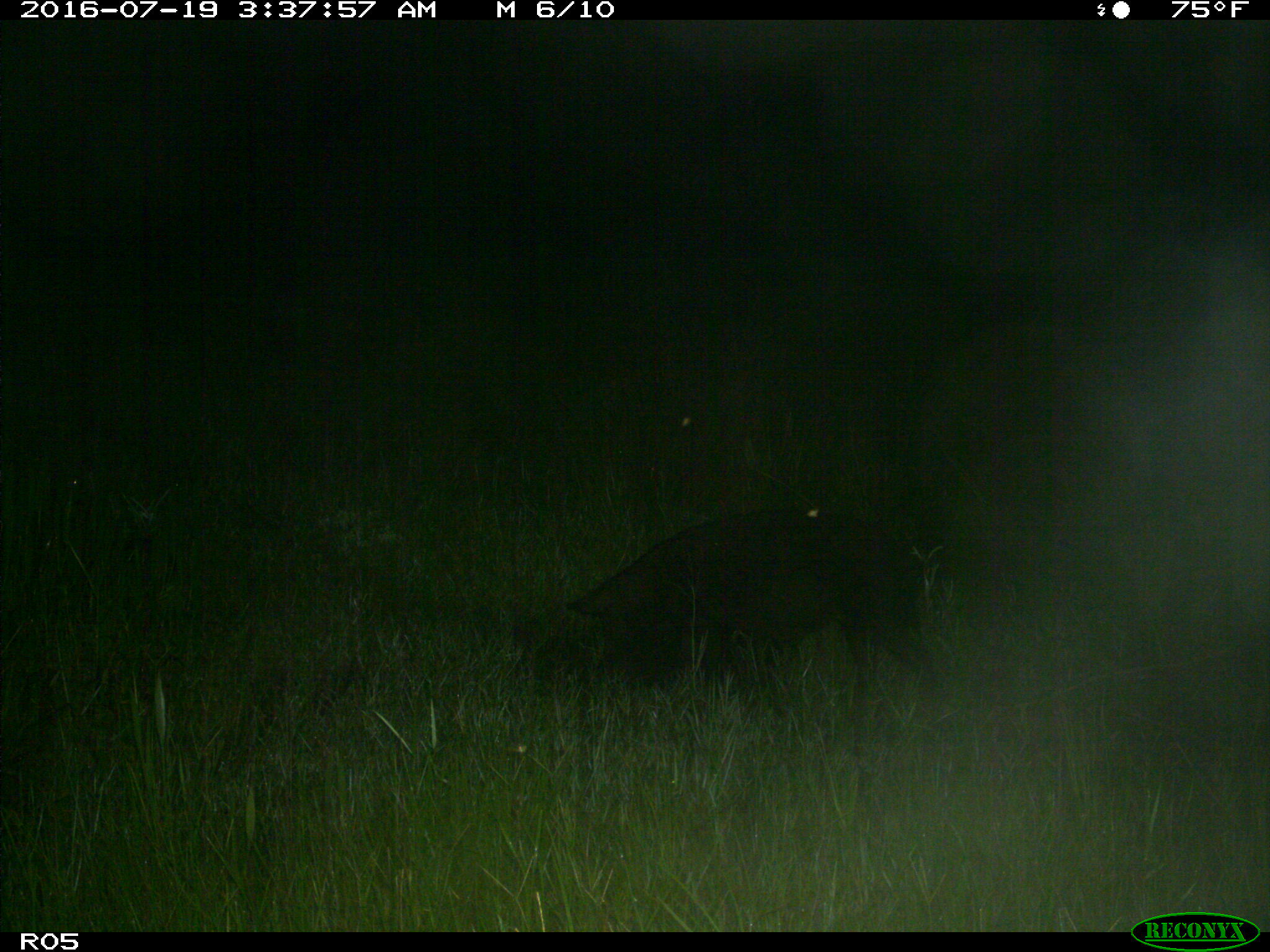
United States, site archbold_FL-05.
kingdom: Animalia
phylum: Chordata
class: Mammalia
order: Artiodactyla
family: Suidae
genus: Sus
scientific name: Sus scrofa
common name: wild boar